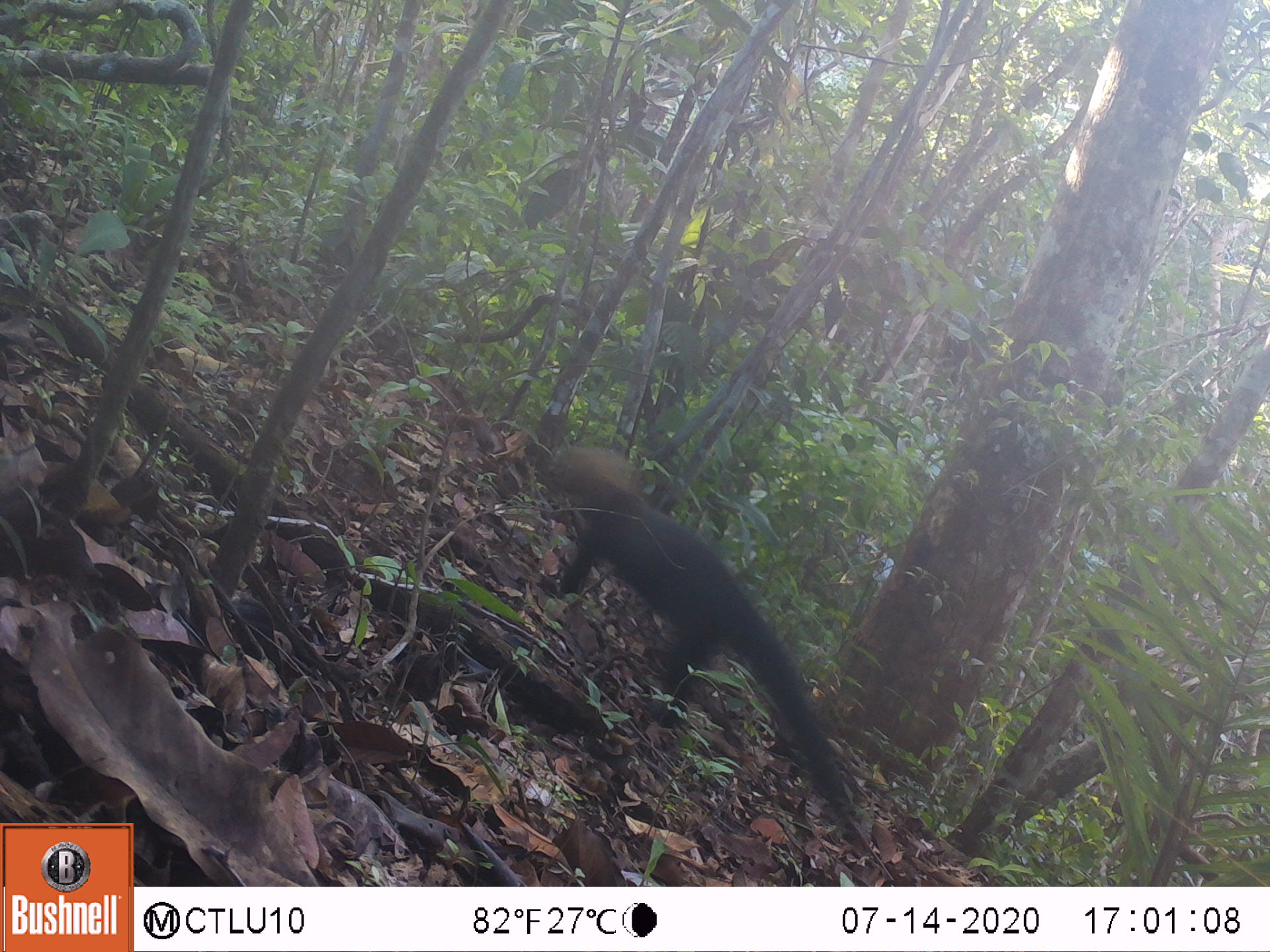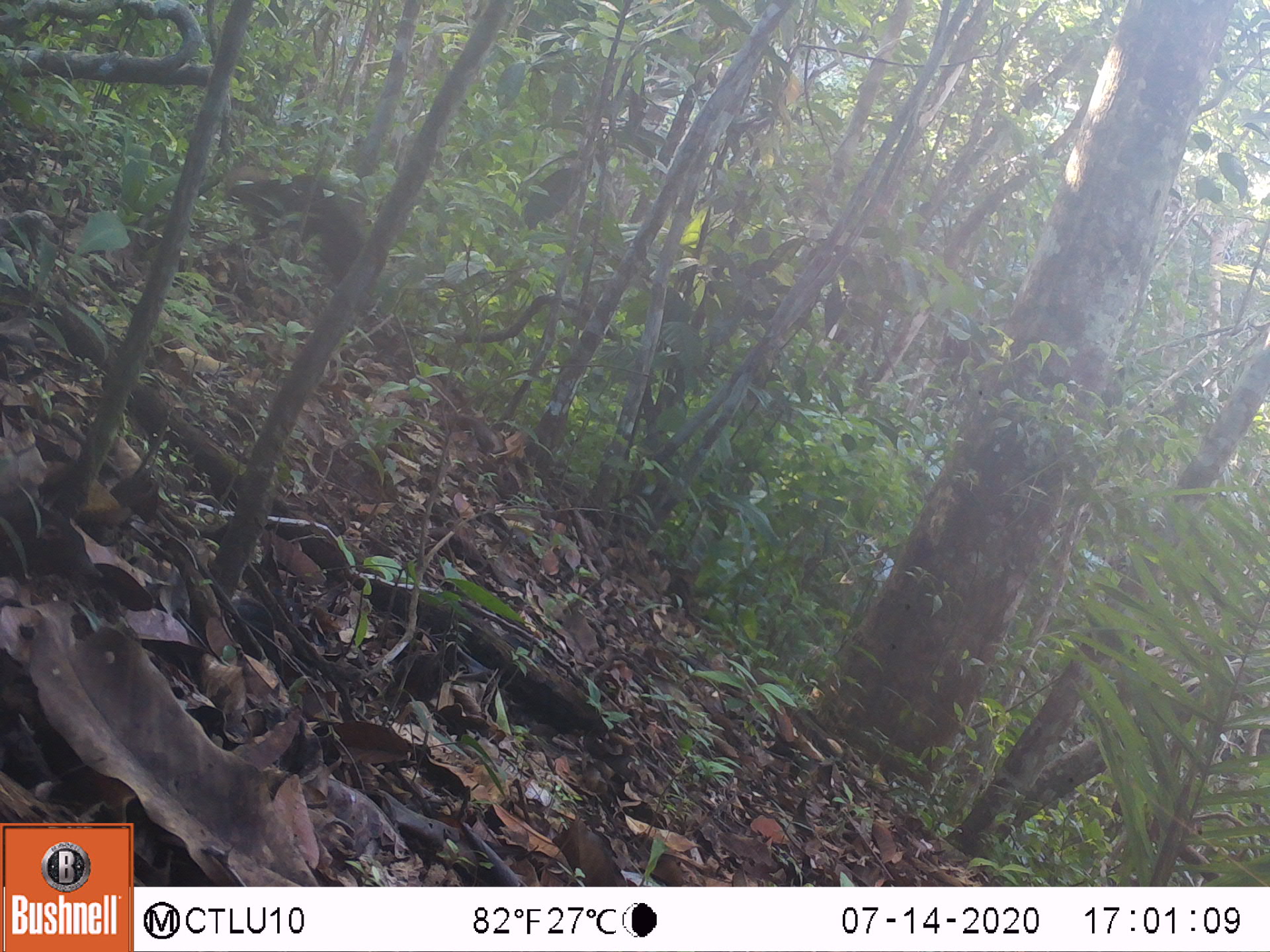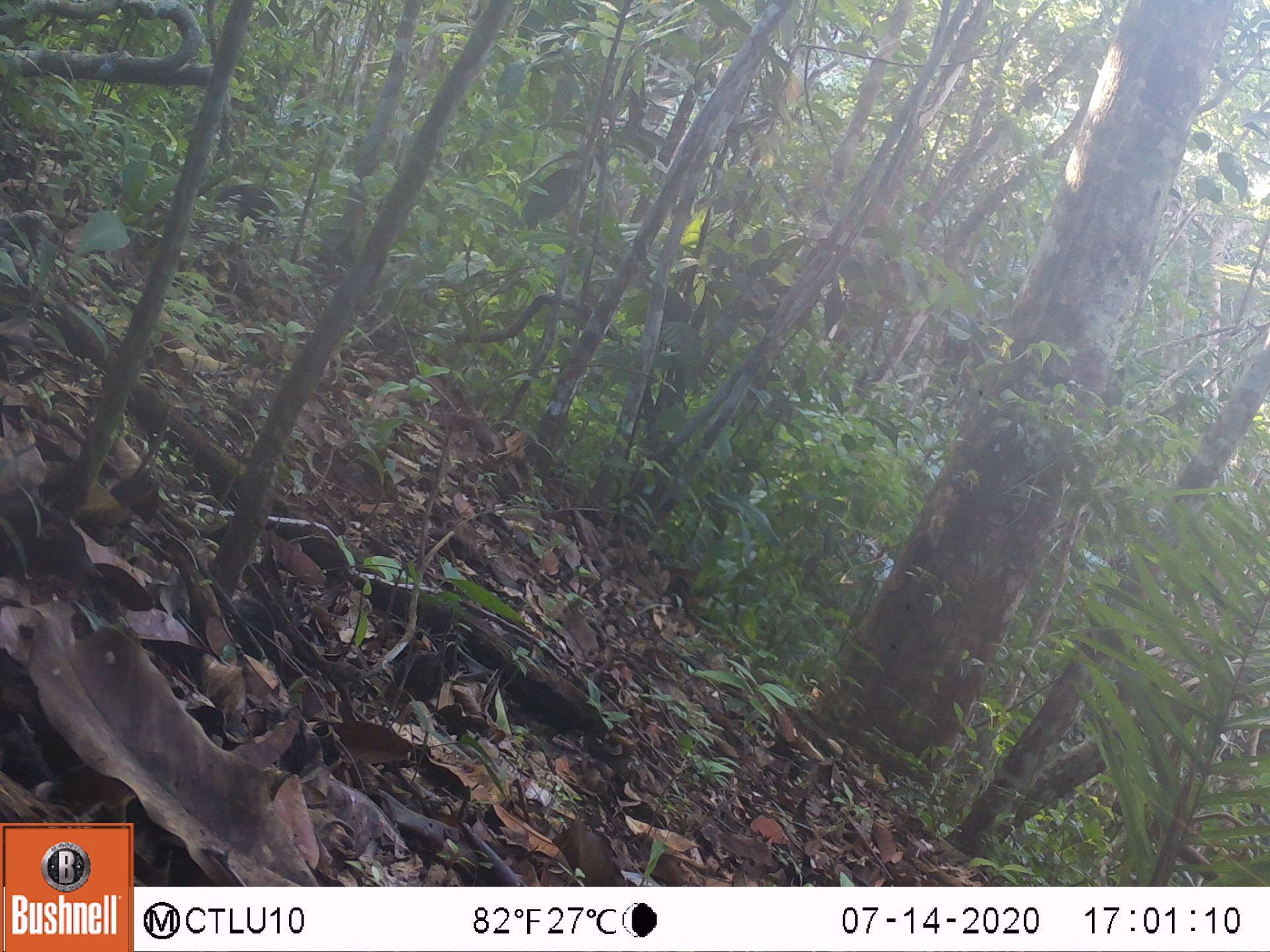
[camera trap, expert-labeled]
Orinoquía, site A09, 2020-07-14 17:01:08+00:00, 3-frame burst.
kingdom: Animalia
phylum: Chordata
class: Mammalia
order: Carnivora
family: Mustelidae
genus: Eira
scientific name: Eira barbara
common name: tayra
Tayra (Eira barbara).